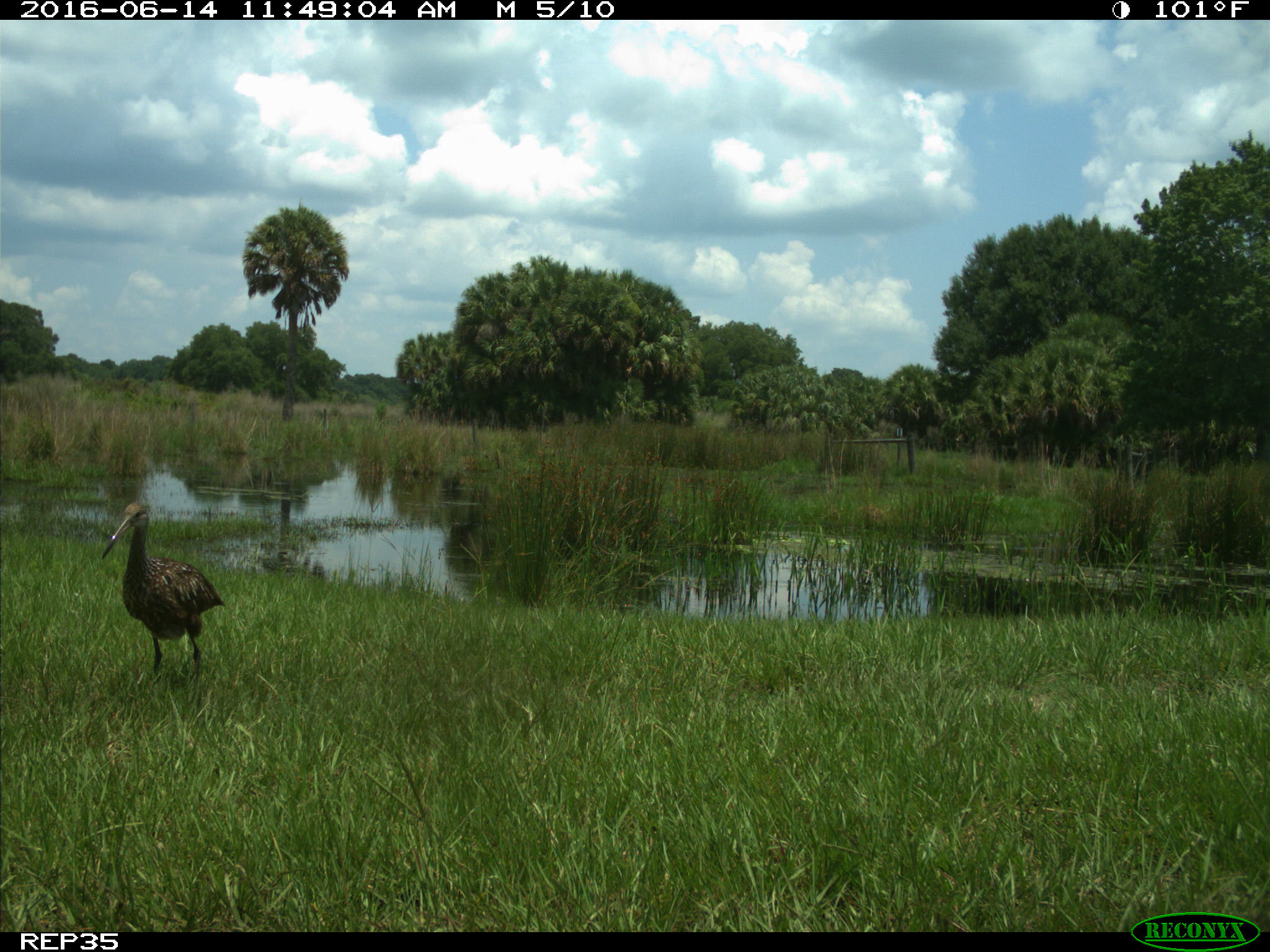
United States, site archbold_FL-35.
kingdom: Animalia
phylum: Chordata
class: Aves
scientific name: Aves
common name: birds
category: unidentified bird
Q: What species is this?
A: Unidentified bird (birds) (Aves).